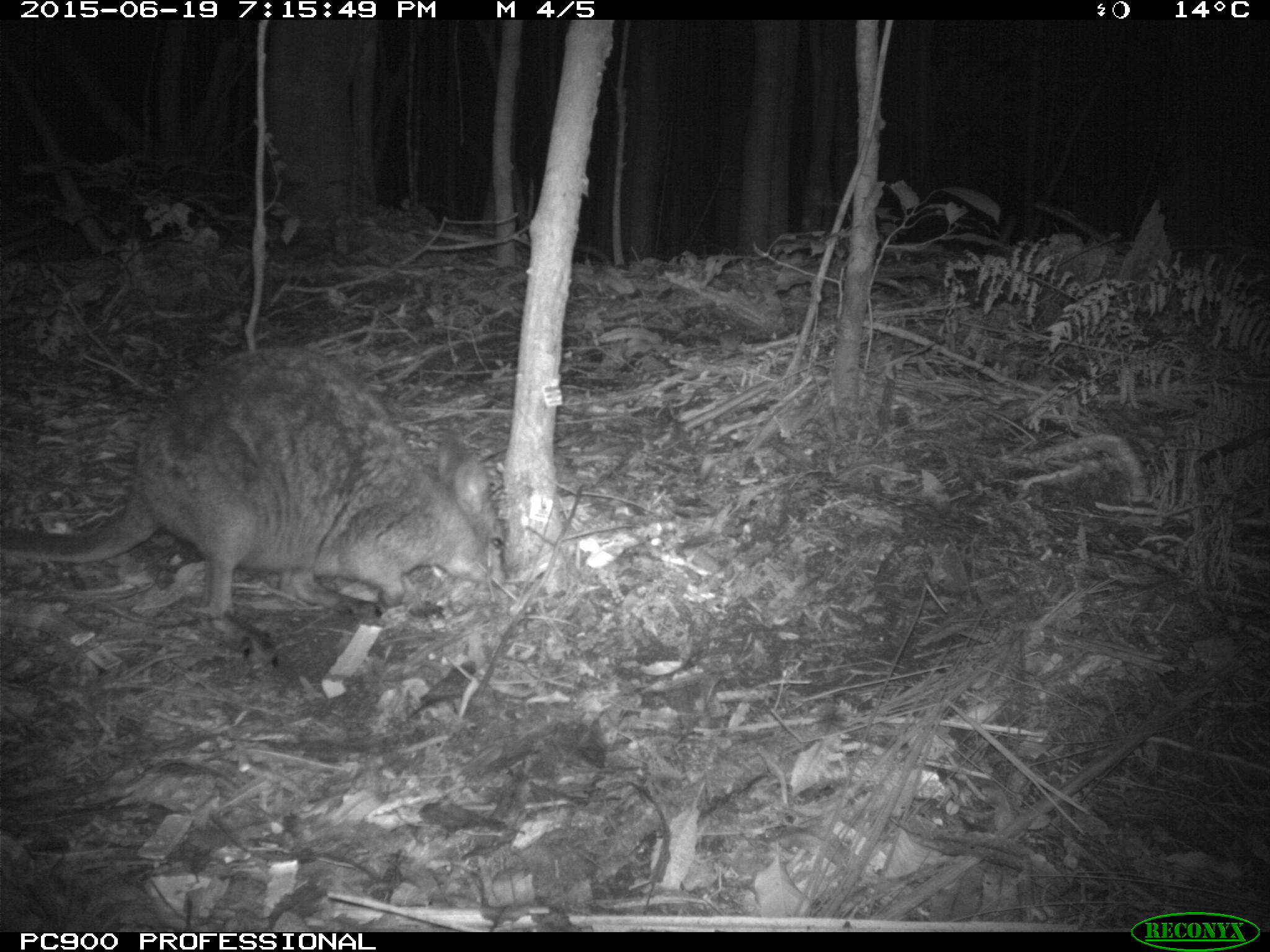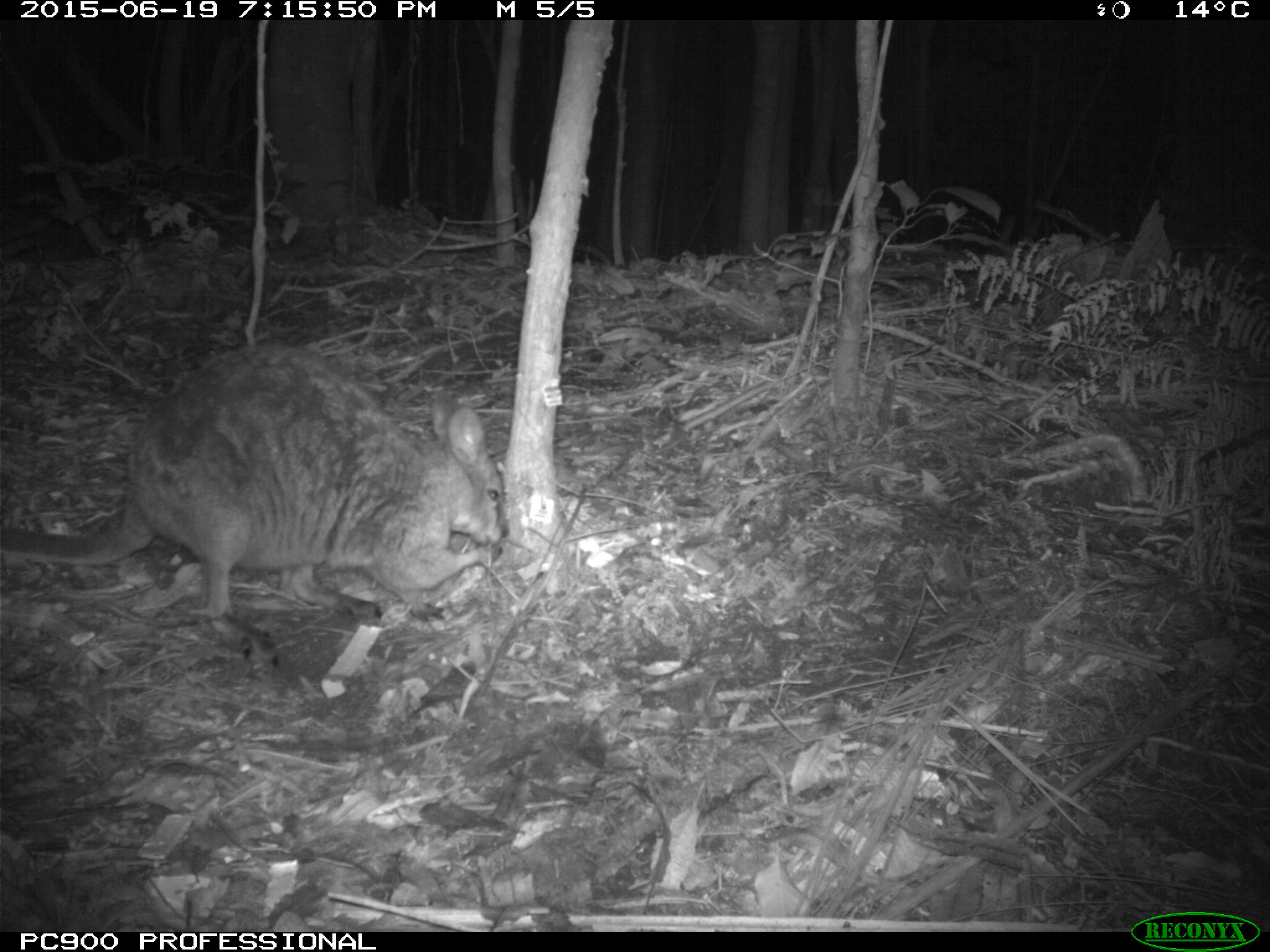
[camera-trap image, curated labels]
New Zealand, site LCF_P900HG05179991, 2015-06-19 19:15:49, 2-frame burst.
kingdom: Animalia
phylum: Chordata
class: Mammalia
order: Diprotodontia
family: Macropodidae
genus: Notamacropus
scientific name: Notamacropus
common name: wallaby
Wallaby (Notamacropus).